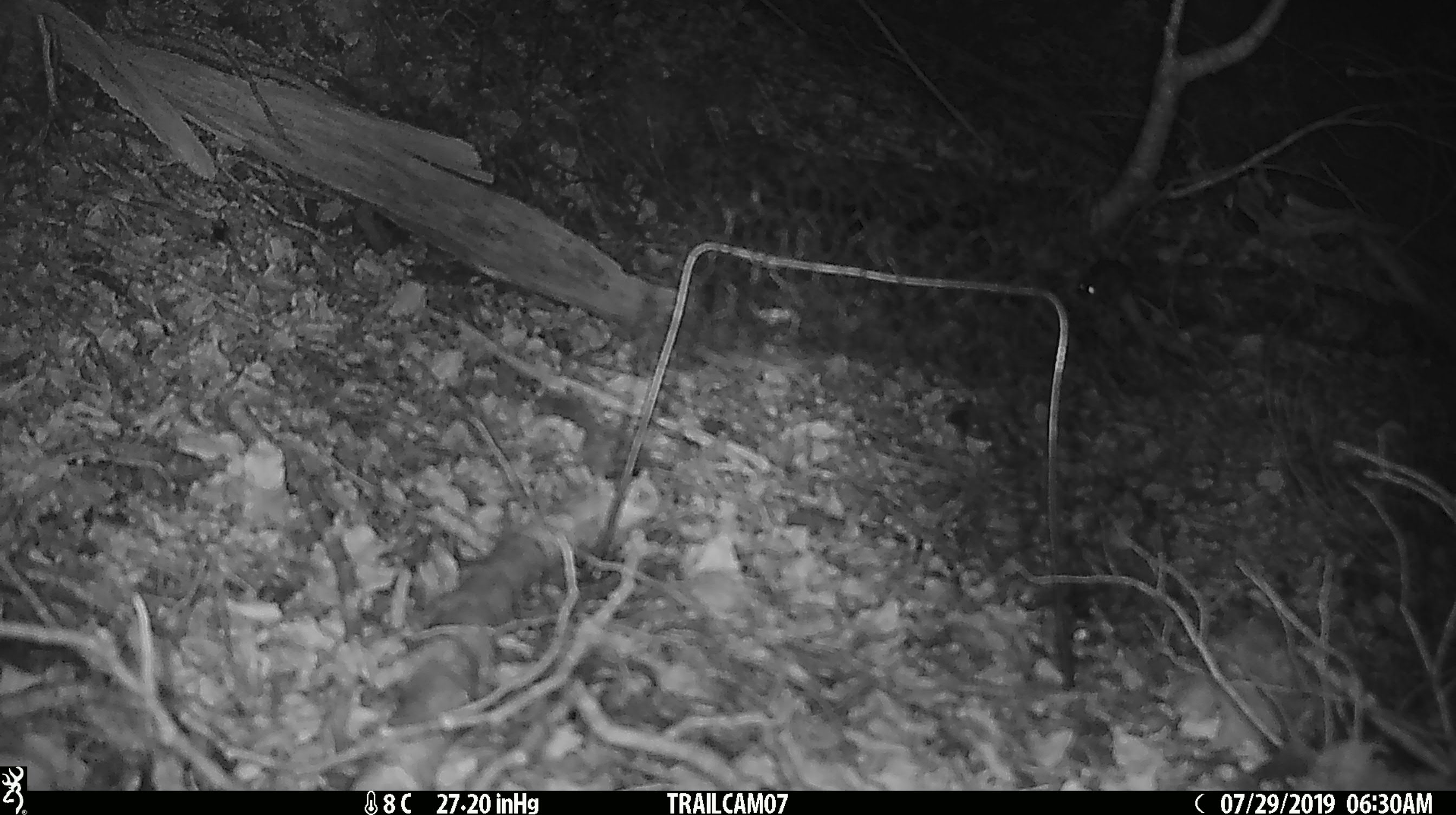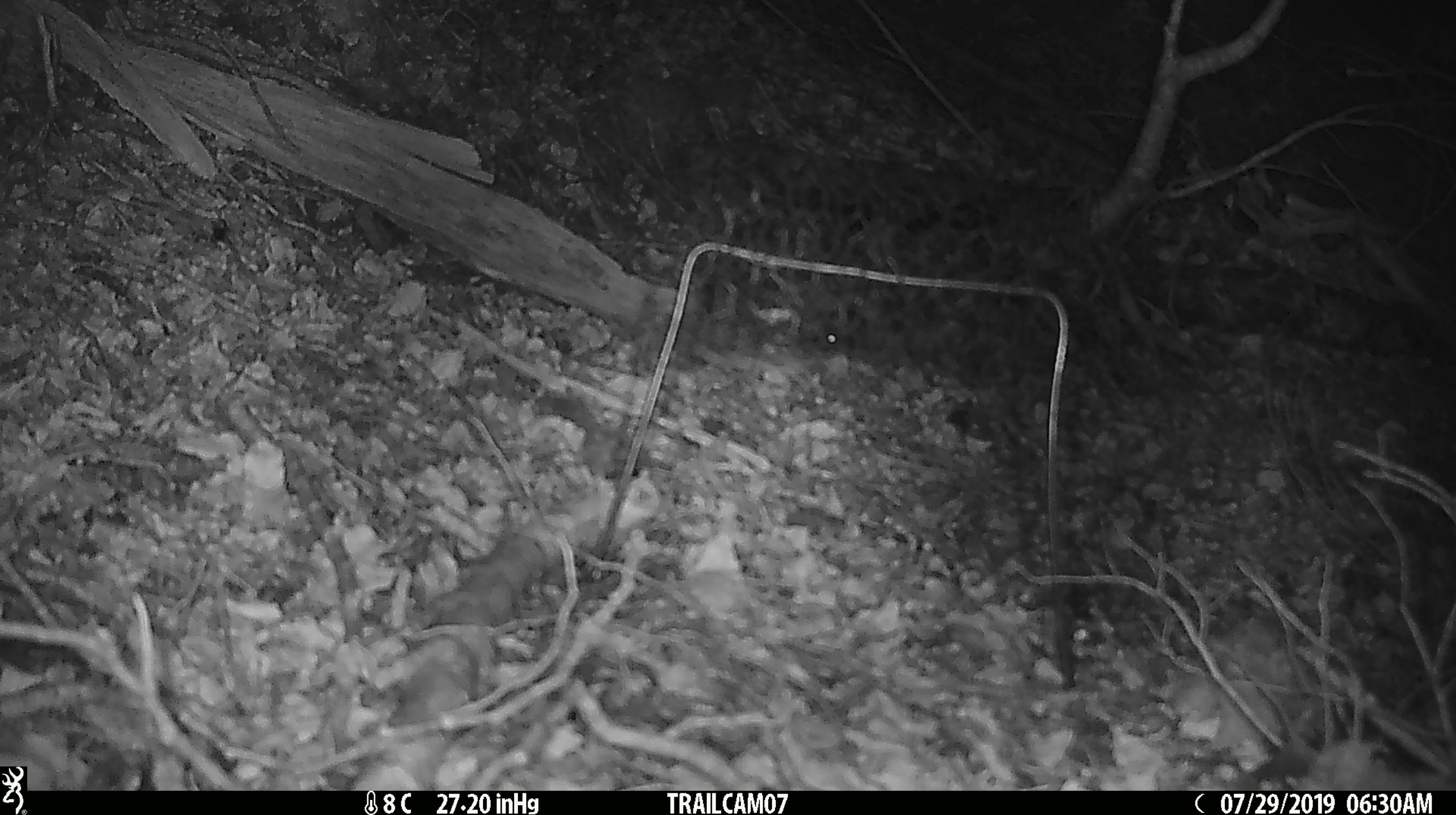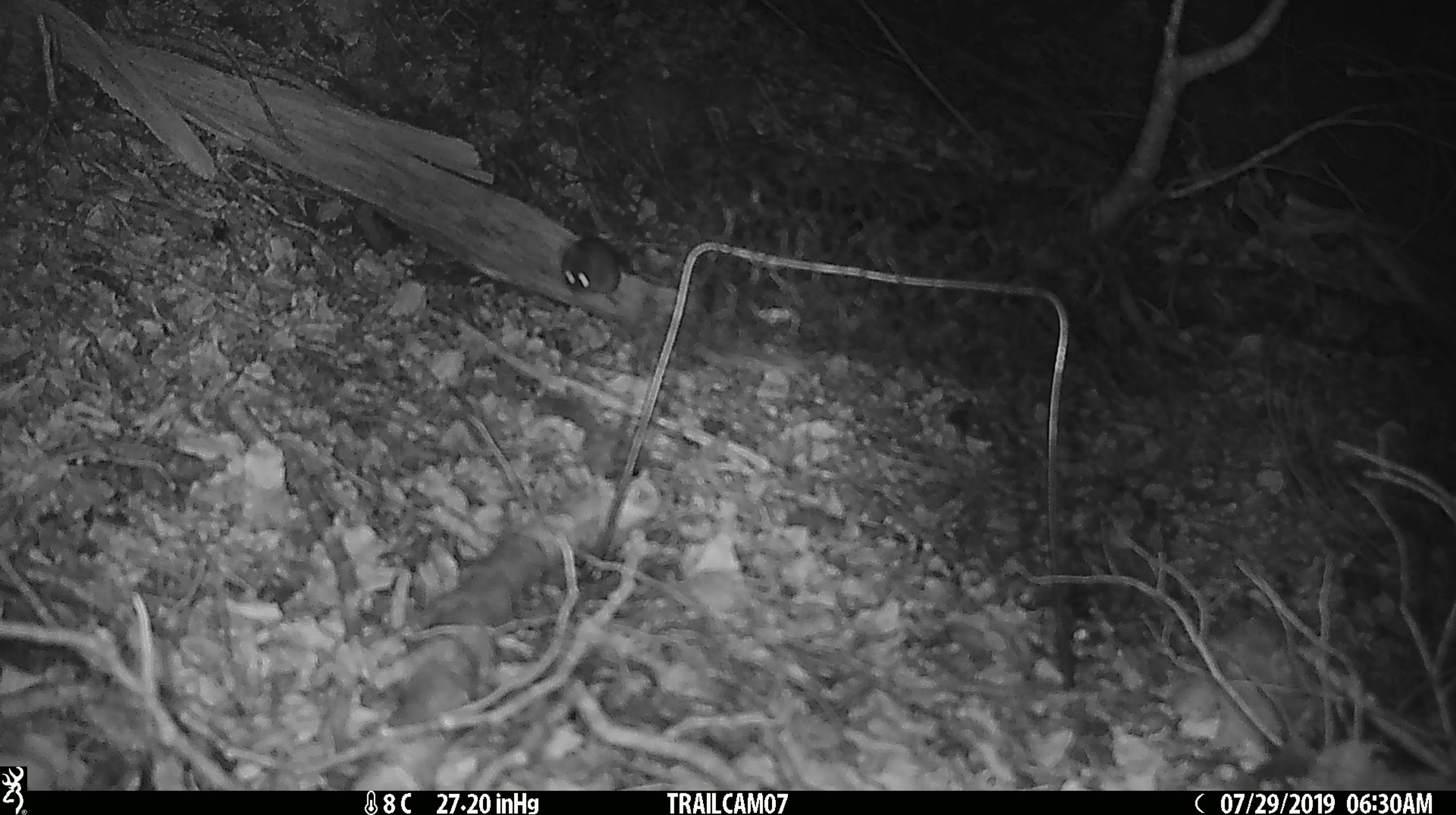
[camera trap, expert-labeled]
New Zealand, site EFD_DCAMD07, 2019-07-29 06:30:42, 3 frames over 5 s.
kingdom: Animalia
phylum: Chordata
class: Mammalia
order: Rodentia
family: Muridae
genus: Mus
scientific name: Mus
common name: mouse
Mouse (Mus).